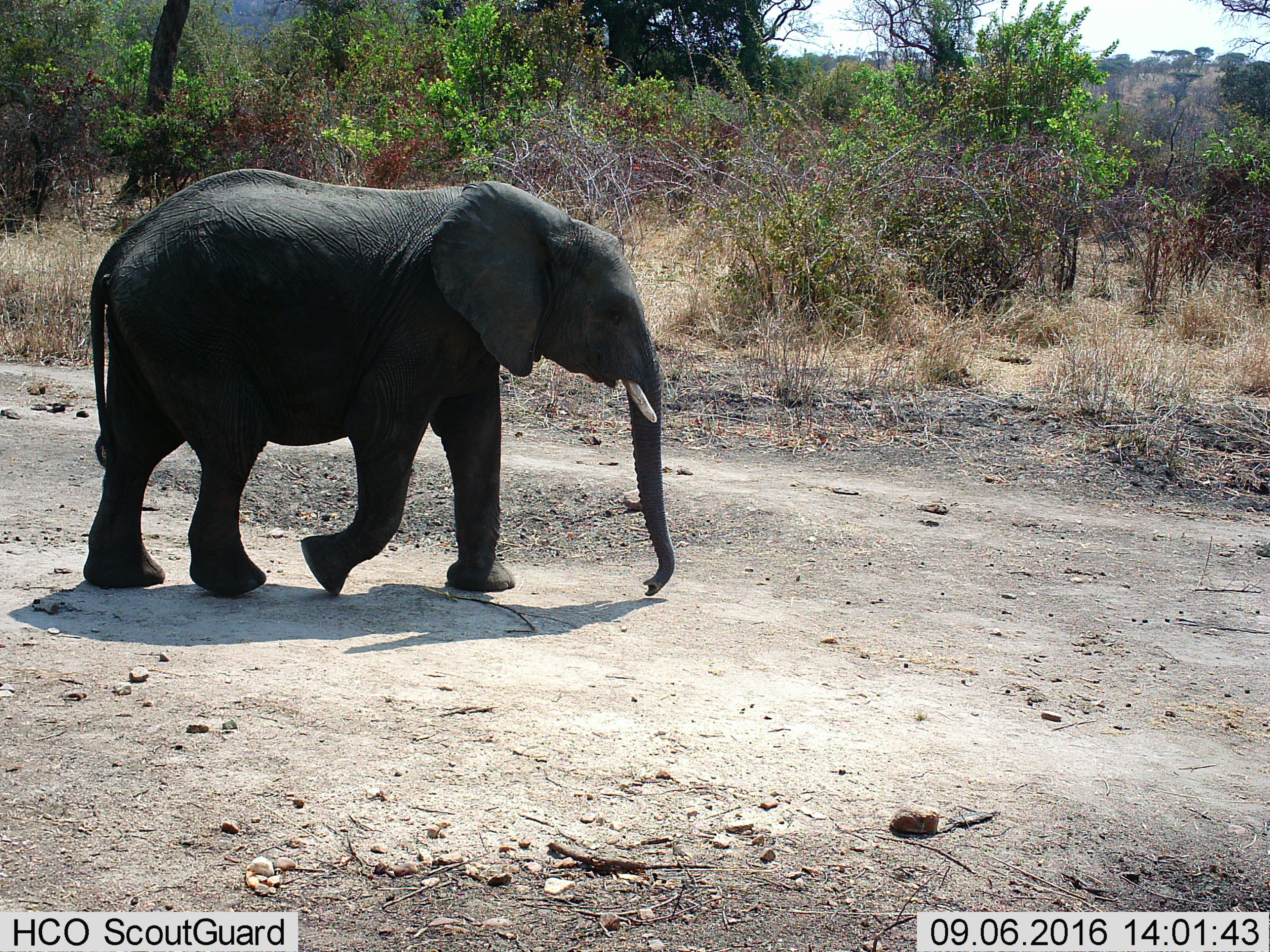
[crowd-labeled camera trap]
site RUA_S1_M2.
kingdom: Animalia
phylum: Chordata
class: Mammalia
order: Proboscidea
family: Elephantidae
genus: Loxodonta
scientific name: Loxodonta africana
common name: african bush elephant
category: elephant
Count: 1.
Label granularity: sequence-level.